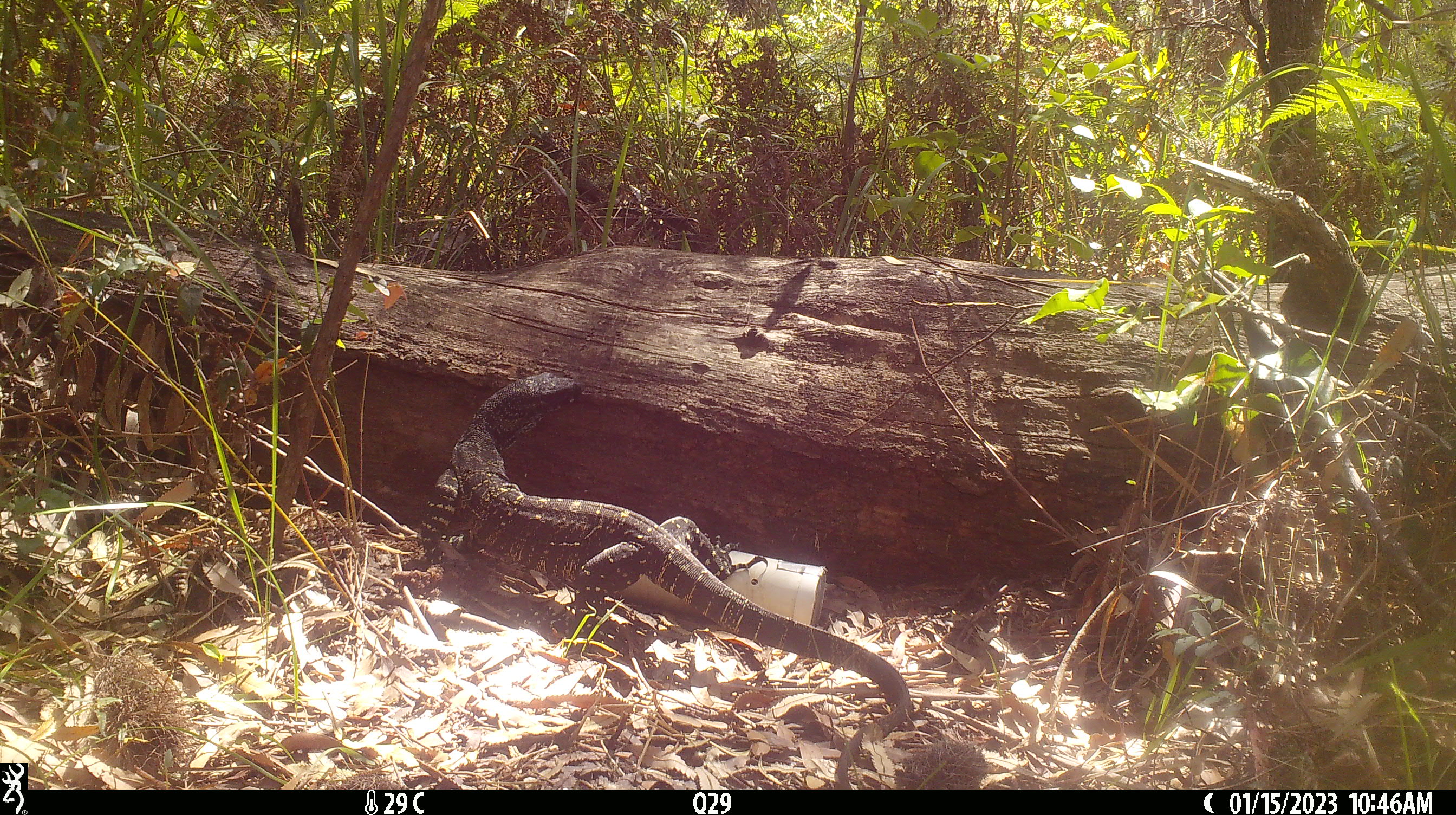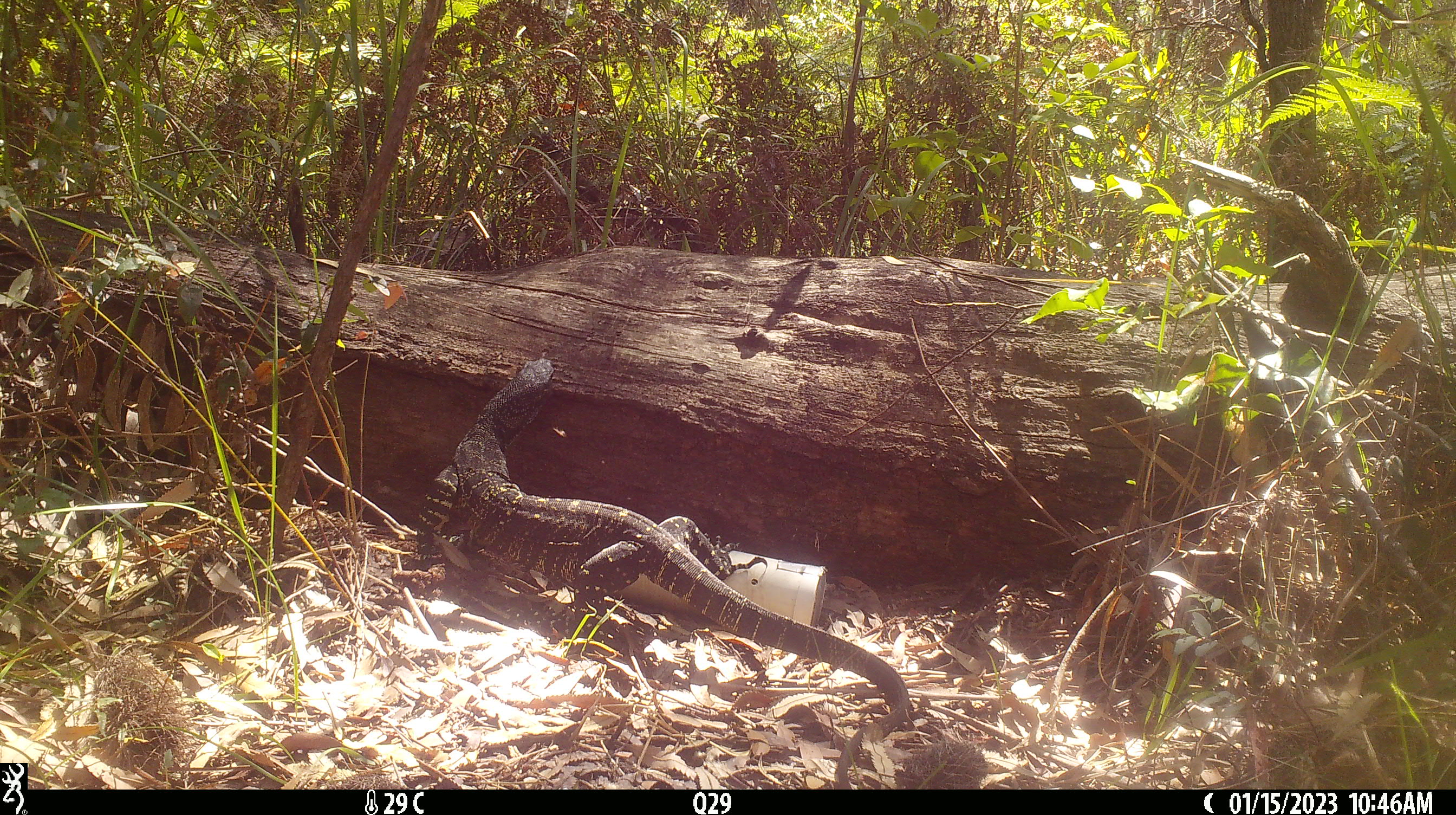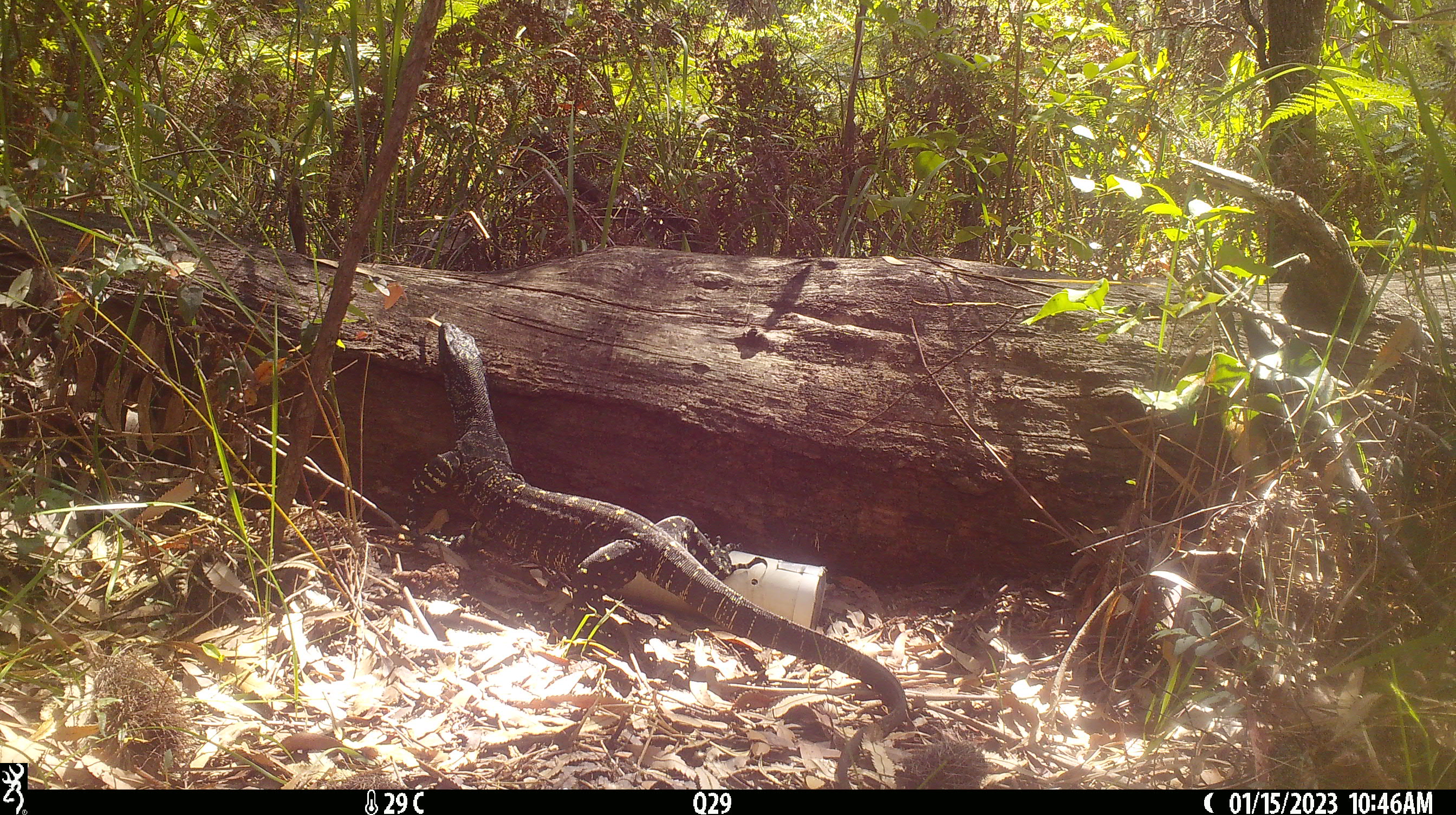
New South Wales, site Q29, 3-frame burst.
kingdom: Animalia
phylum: Chordata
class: Reptilia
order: Squamata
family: Varanidae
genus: Varanus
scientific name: Varanus varius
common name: lace monitor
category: goanna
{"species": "goanna (lace monitor) (Varanus varius)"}